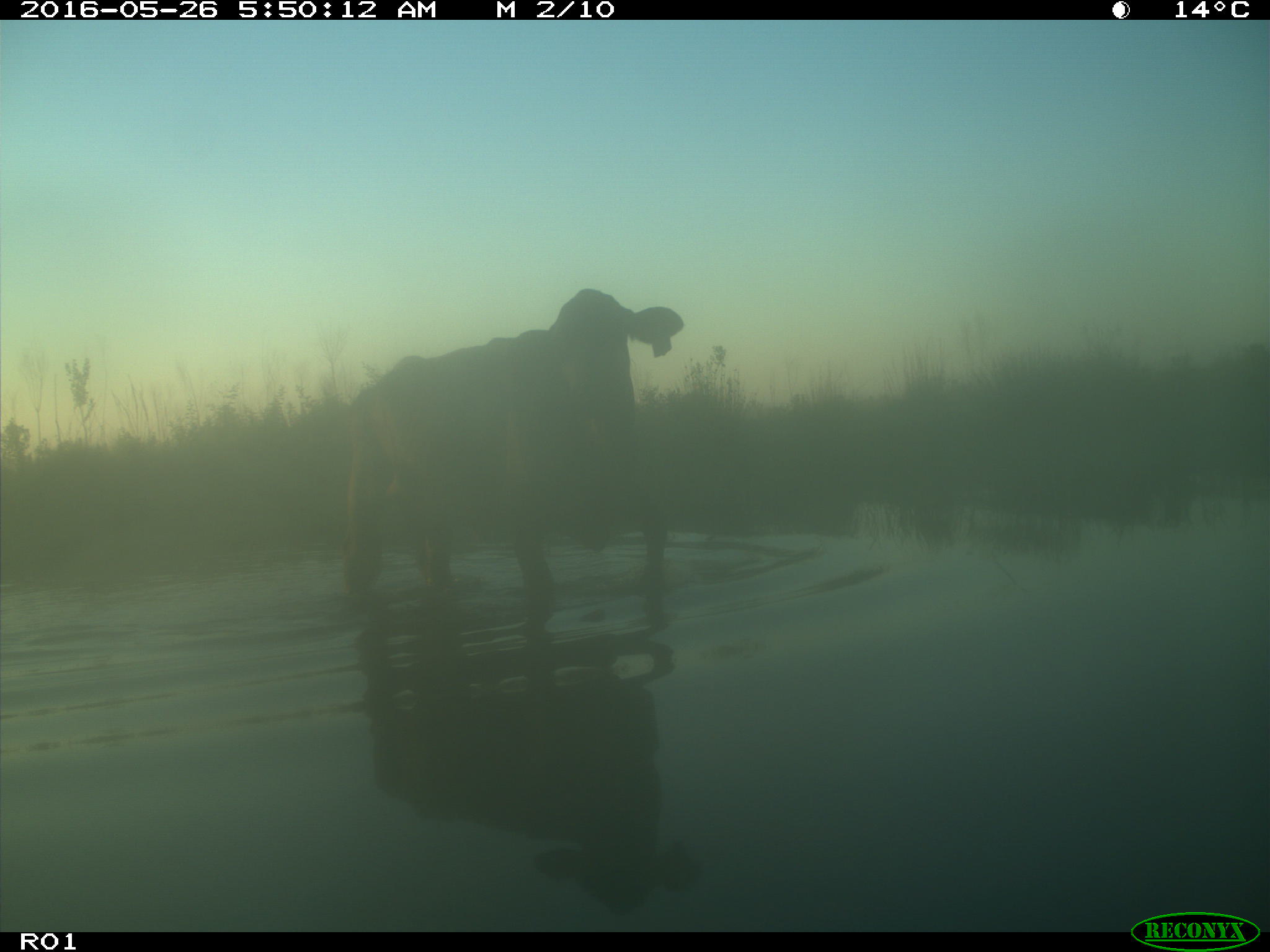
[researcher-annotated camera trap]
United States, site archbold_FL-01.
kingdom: Animalia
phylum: Chordata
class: Mammalia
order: Artiodactyla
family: Bovidae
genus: Bos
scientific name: Bos taurus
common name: domestic cow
Bos taurus (domestic cow).